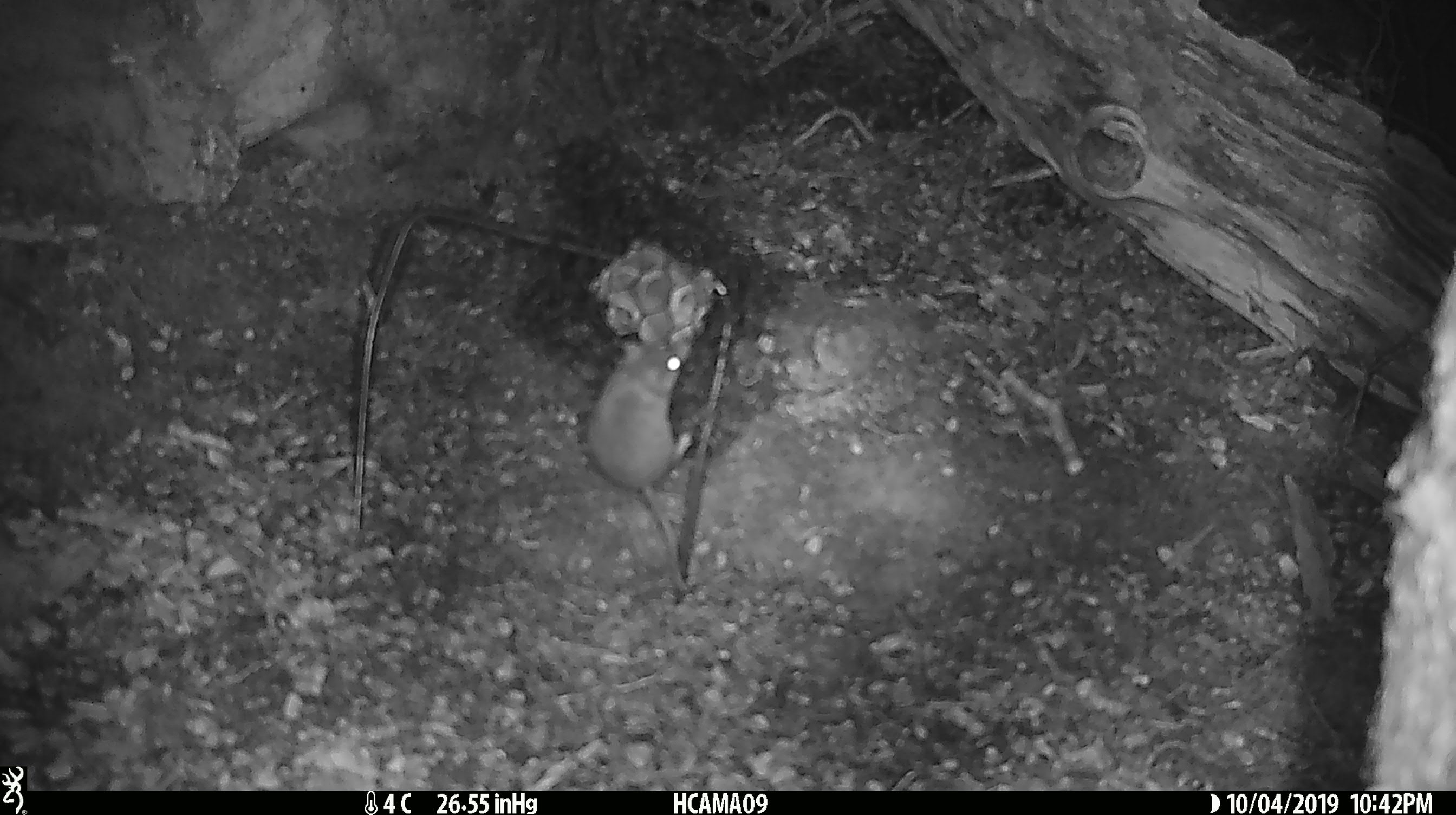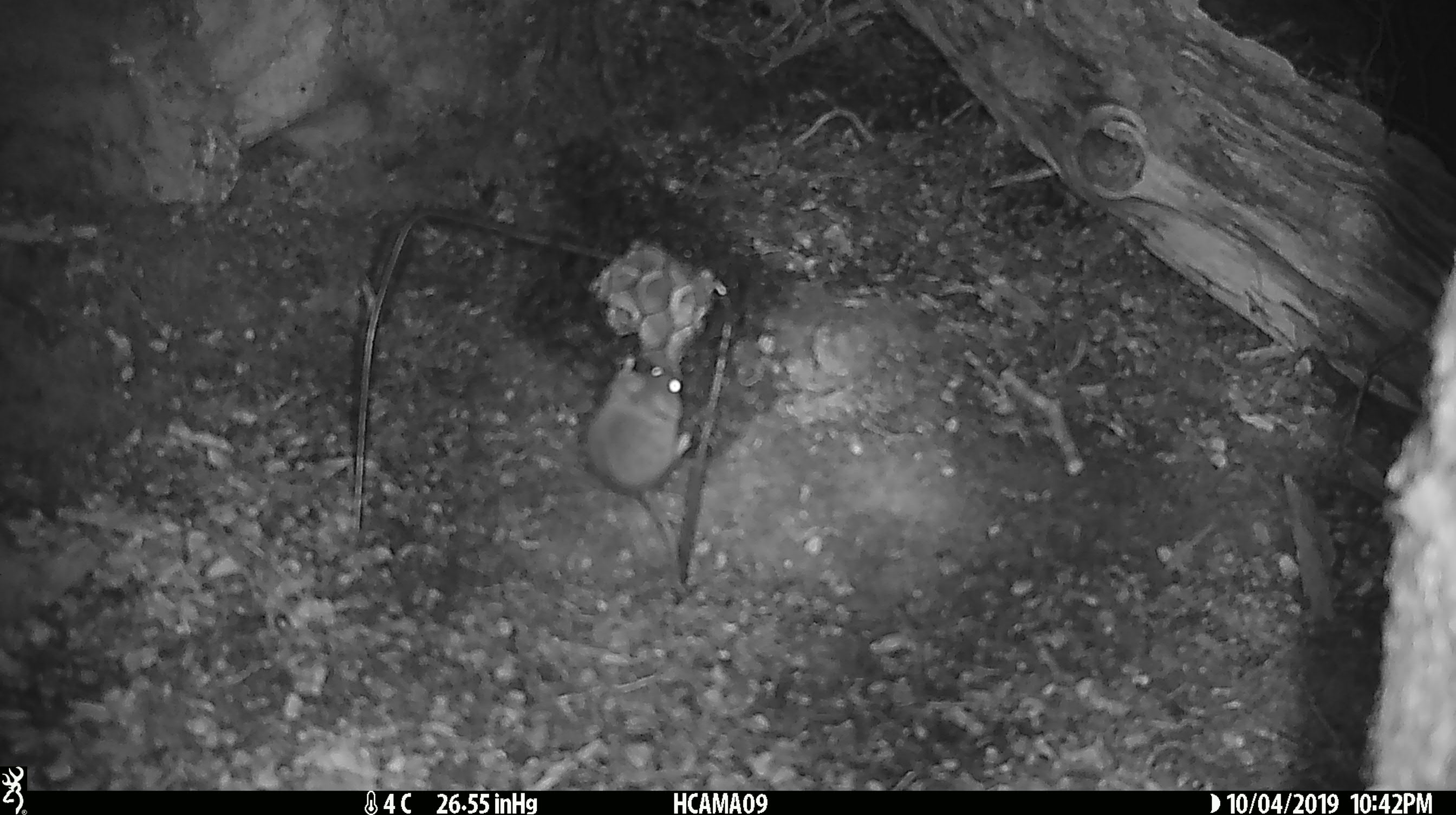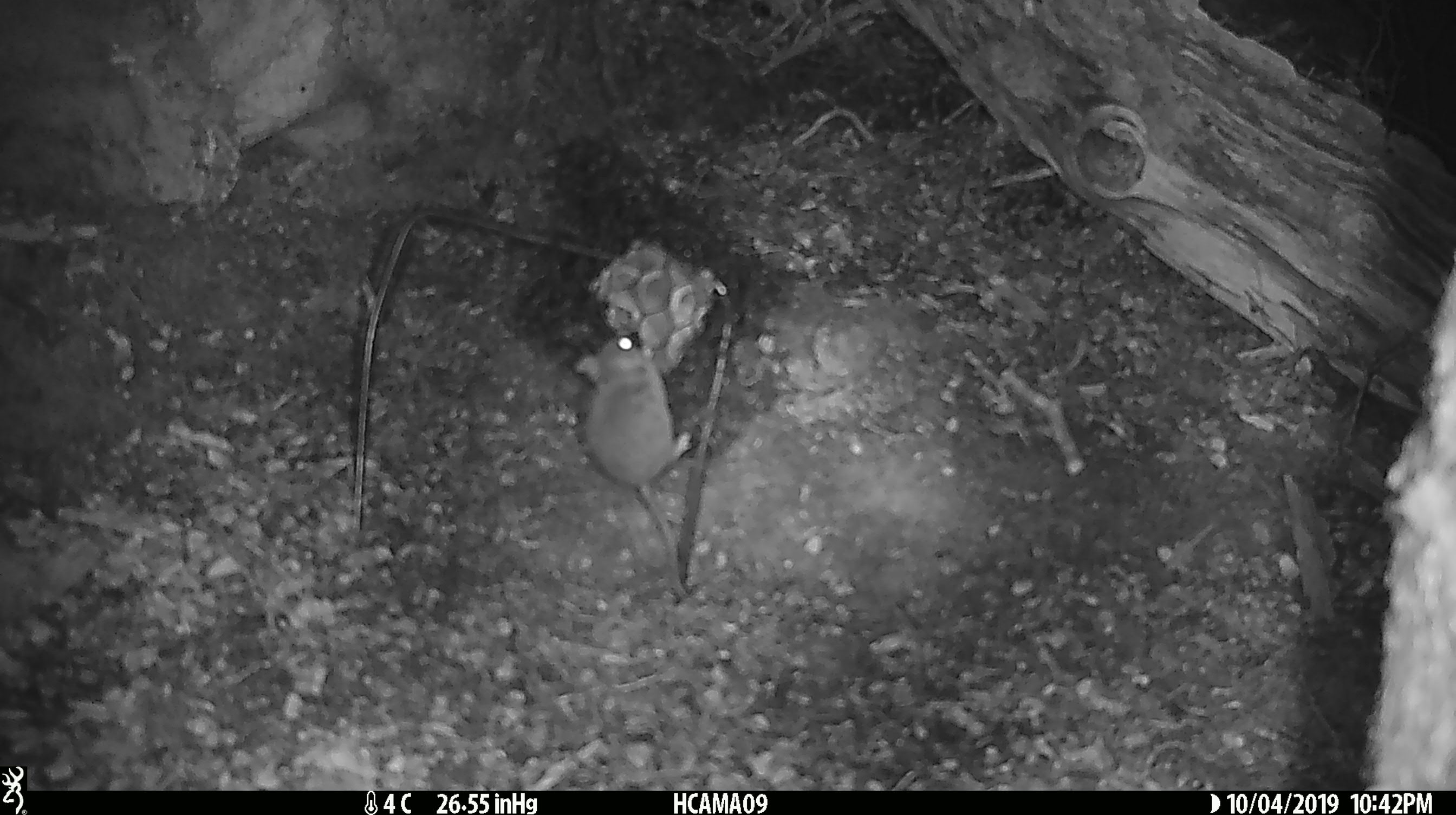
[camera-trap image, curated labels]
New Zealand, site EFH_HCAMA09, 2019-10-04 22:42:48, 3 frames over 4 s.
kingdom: Animalia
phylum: Chordata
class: Mammalia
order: Rodentia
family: Muridae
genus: Mus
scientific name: Mus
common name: mouse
Mouse (Mus).